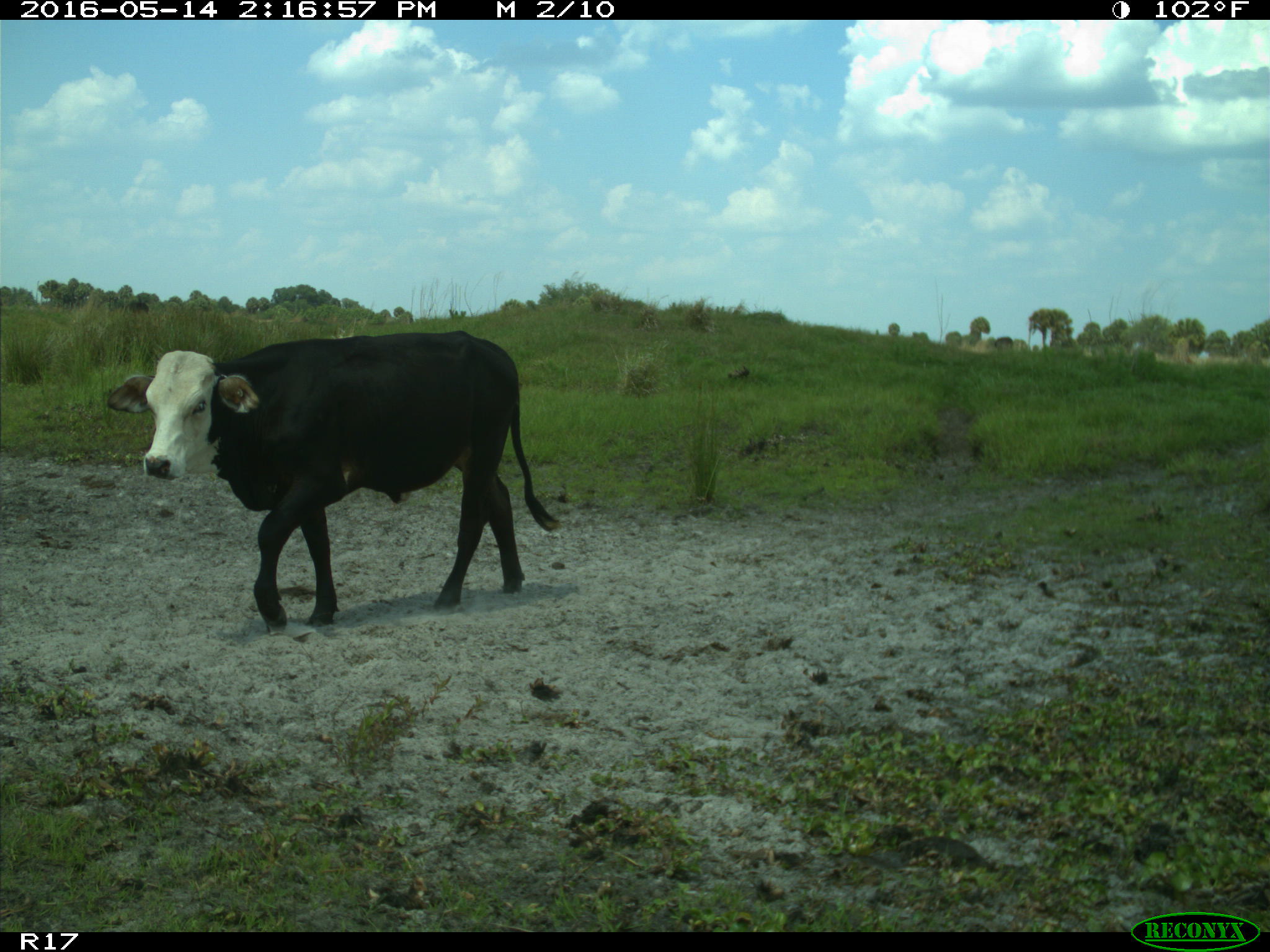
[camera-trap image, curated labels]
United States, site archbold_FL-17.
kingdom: Animalia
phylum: Chordata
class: Mammalia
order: Artiodactyla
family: Bovidae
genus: Bos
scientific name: Bos taurus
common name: domestic cow